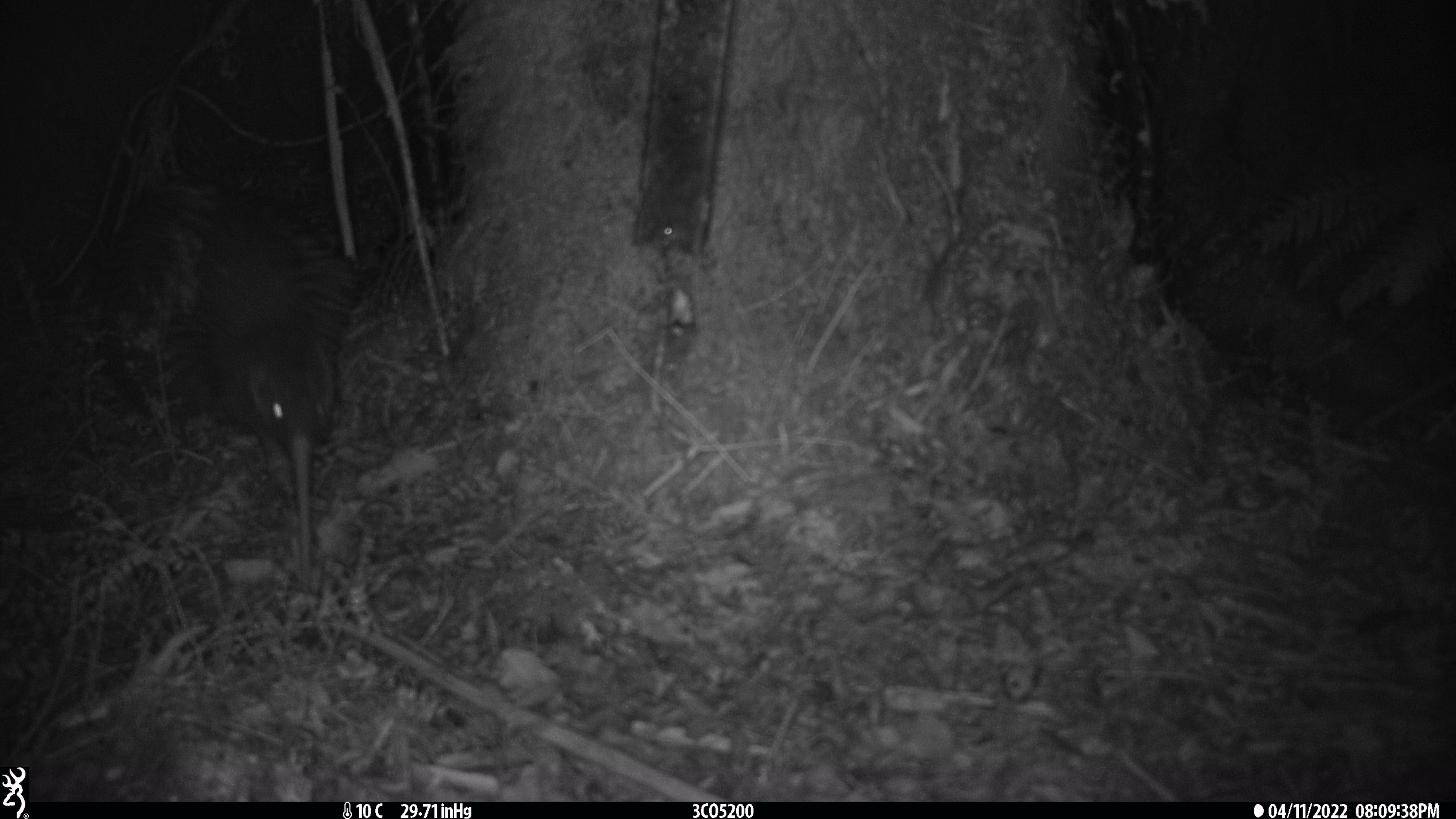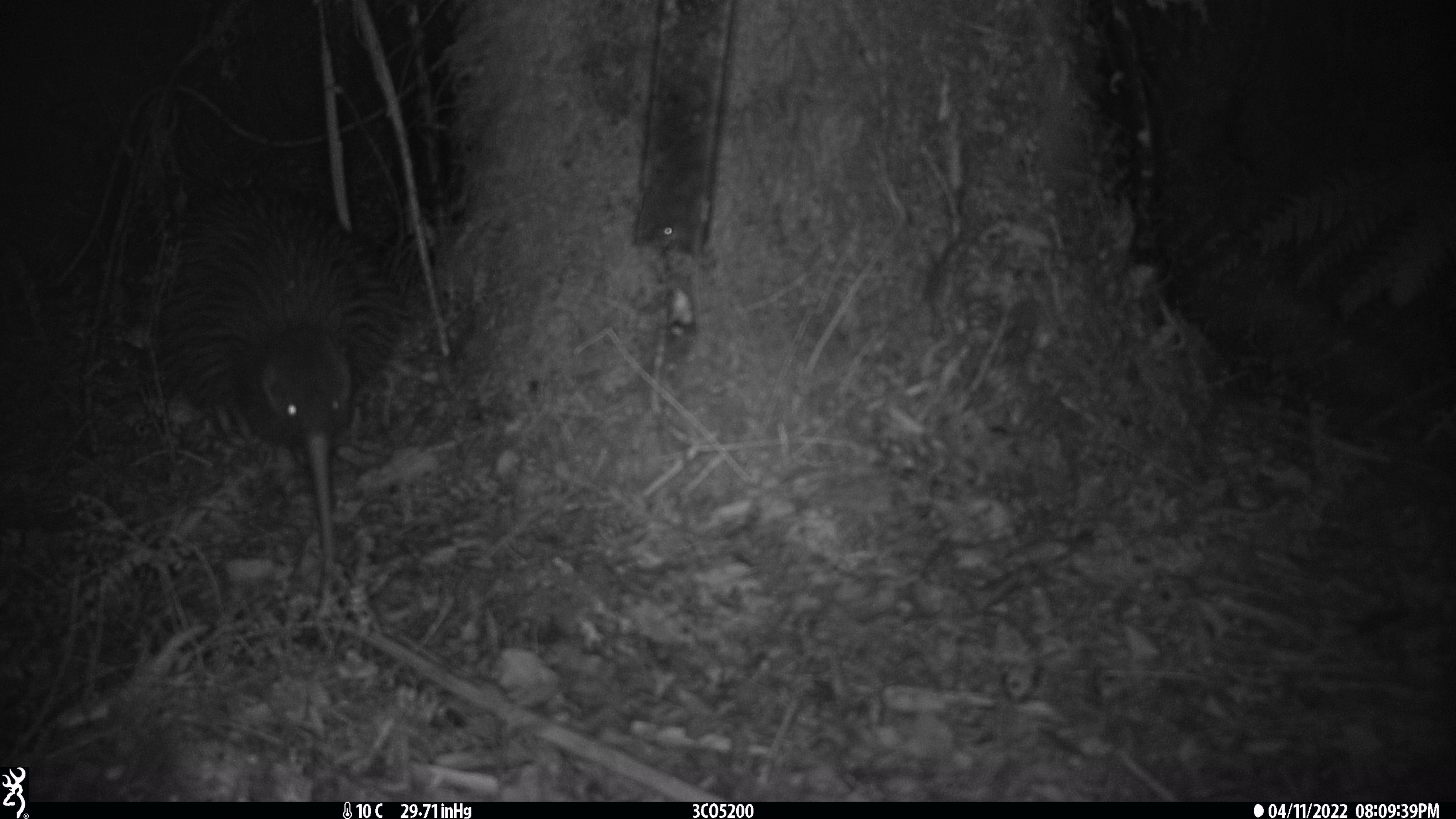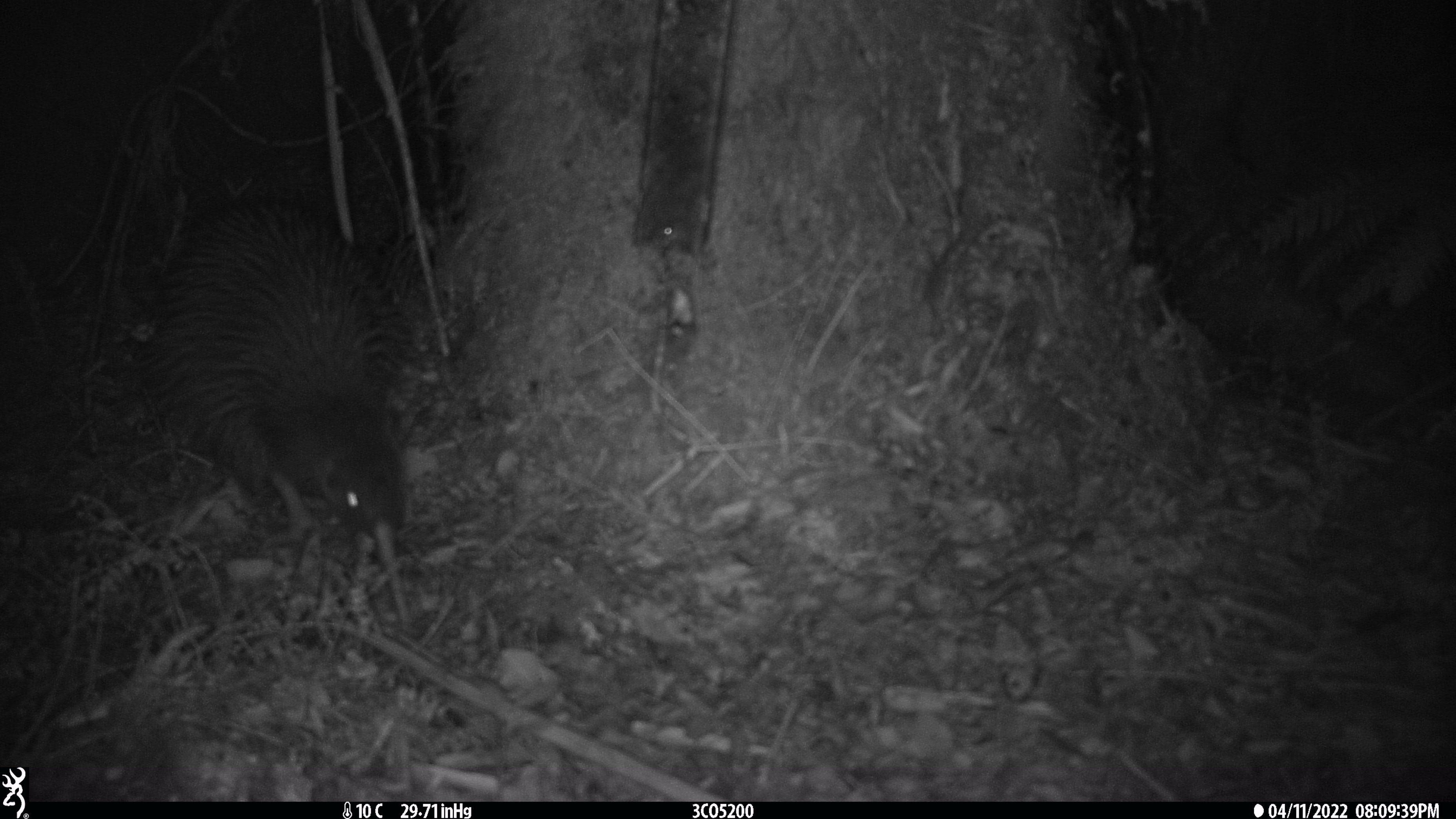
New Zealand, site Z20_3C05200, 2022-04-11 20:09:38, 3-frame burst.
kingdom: Animalia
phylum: Chordata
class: Aves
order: Apterygiformes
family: Apterygidae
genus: Apteryx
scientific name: Apteryx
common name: kiwi